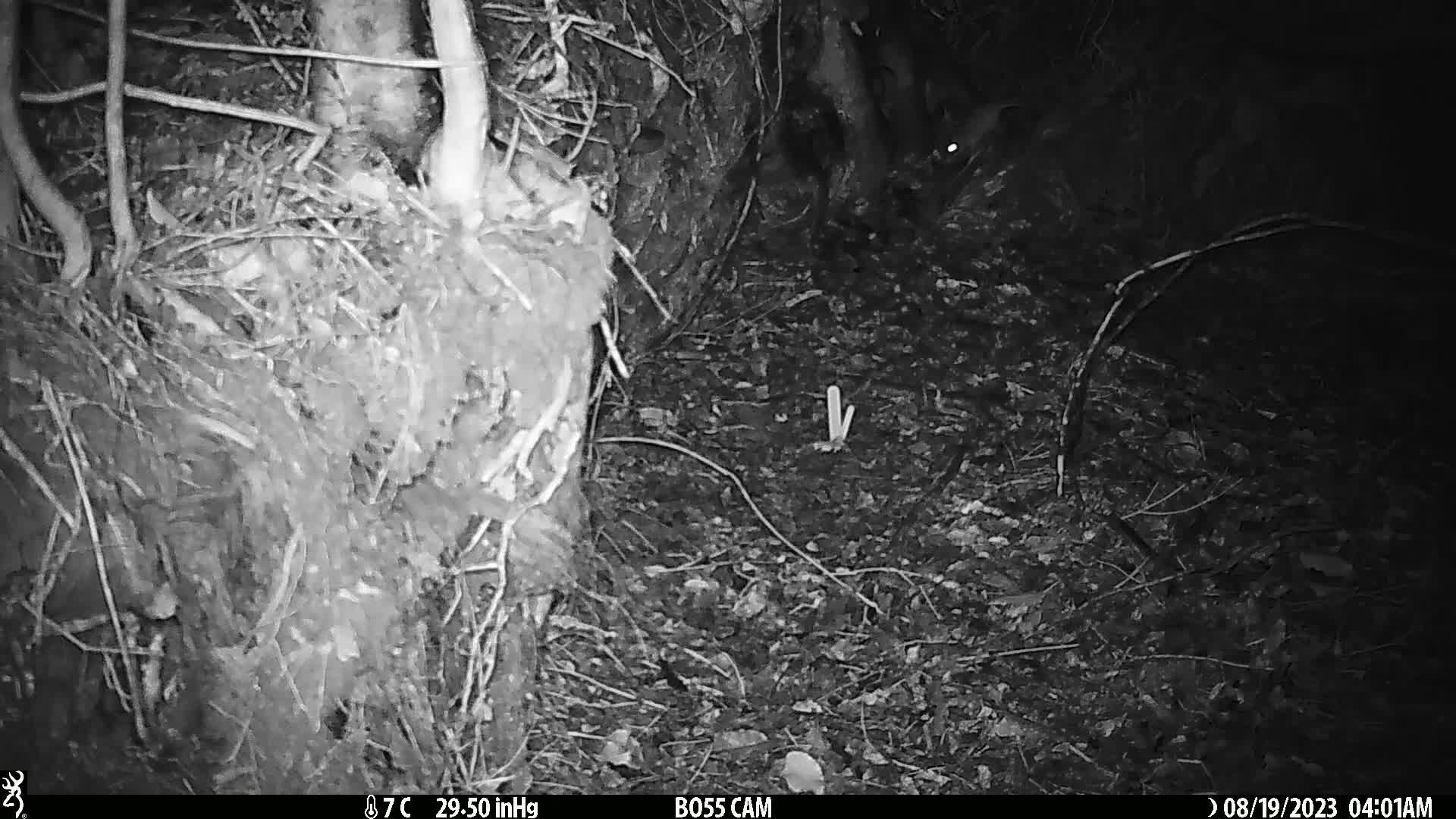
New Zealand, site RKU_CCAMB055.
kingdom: Animalia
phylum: Chordata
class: Mammalia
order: Rodentia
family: Muridae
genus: Rattus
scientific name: Rattus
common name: rat